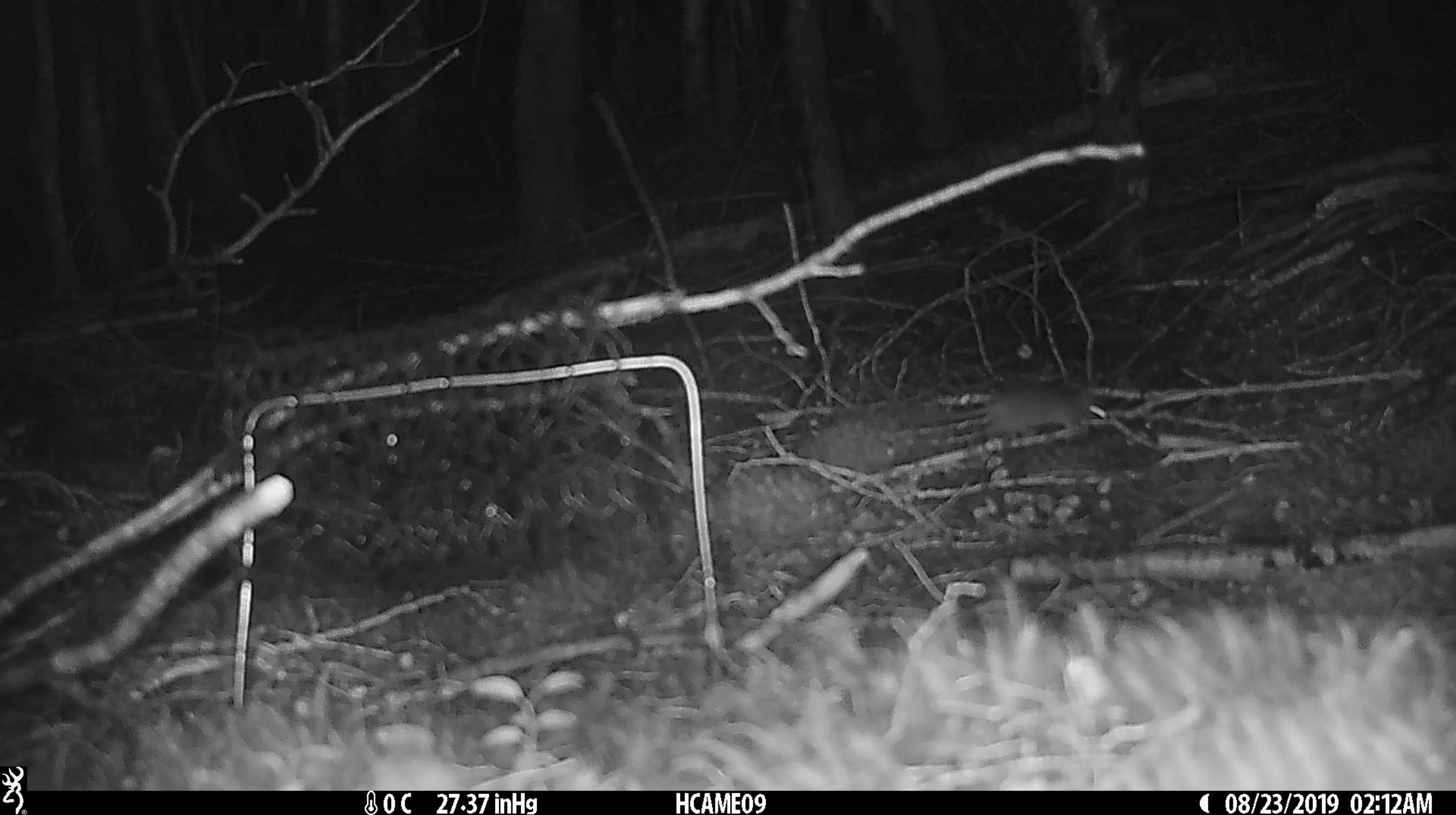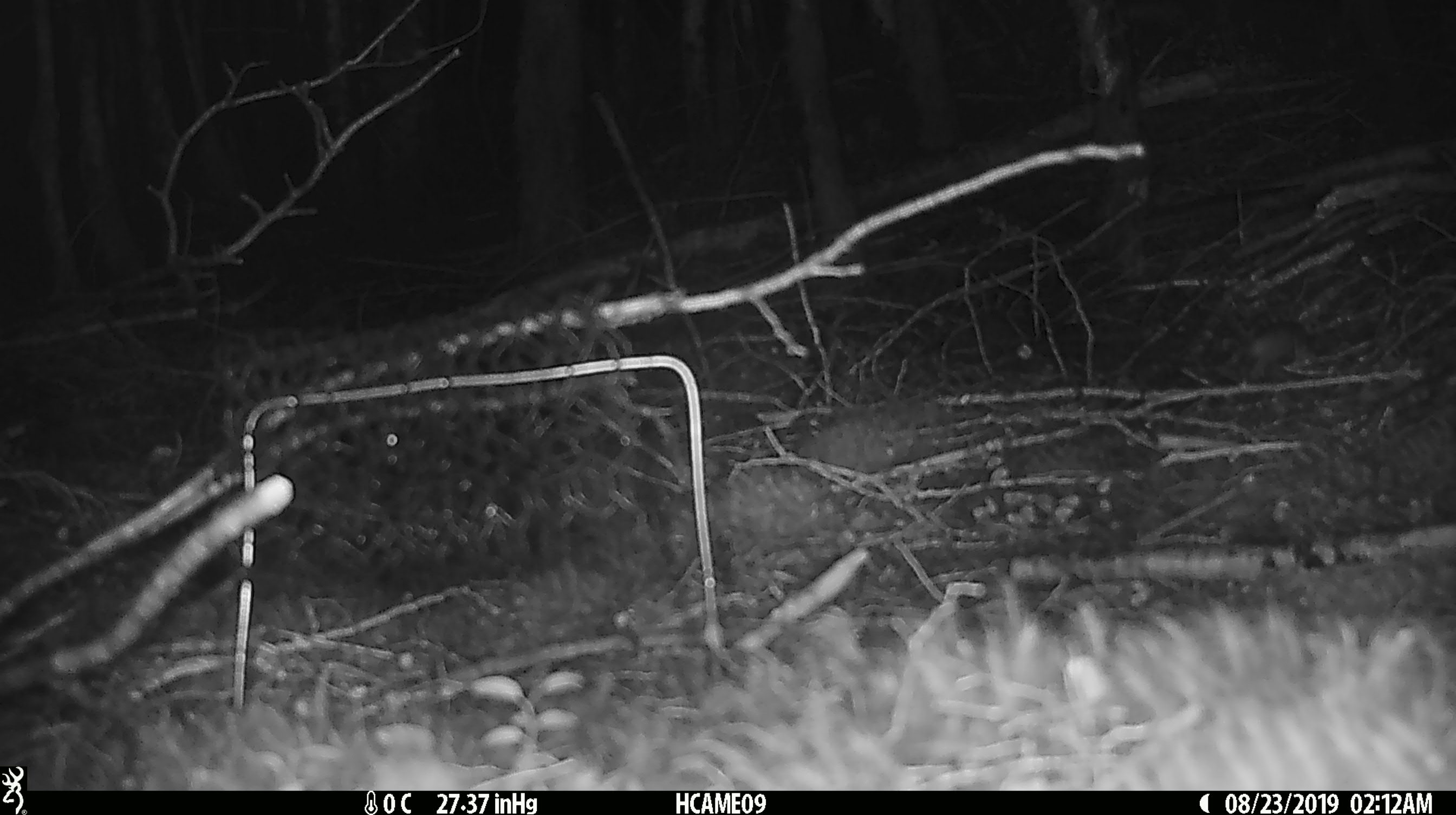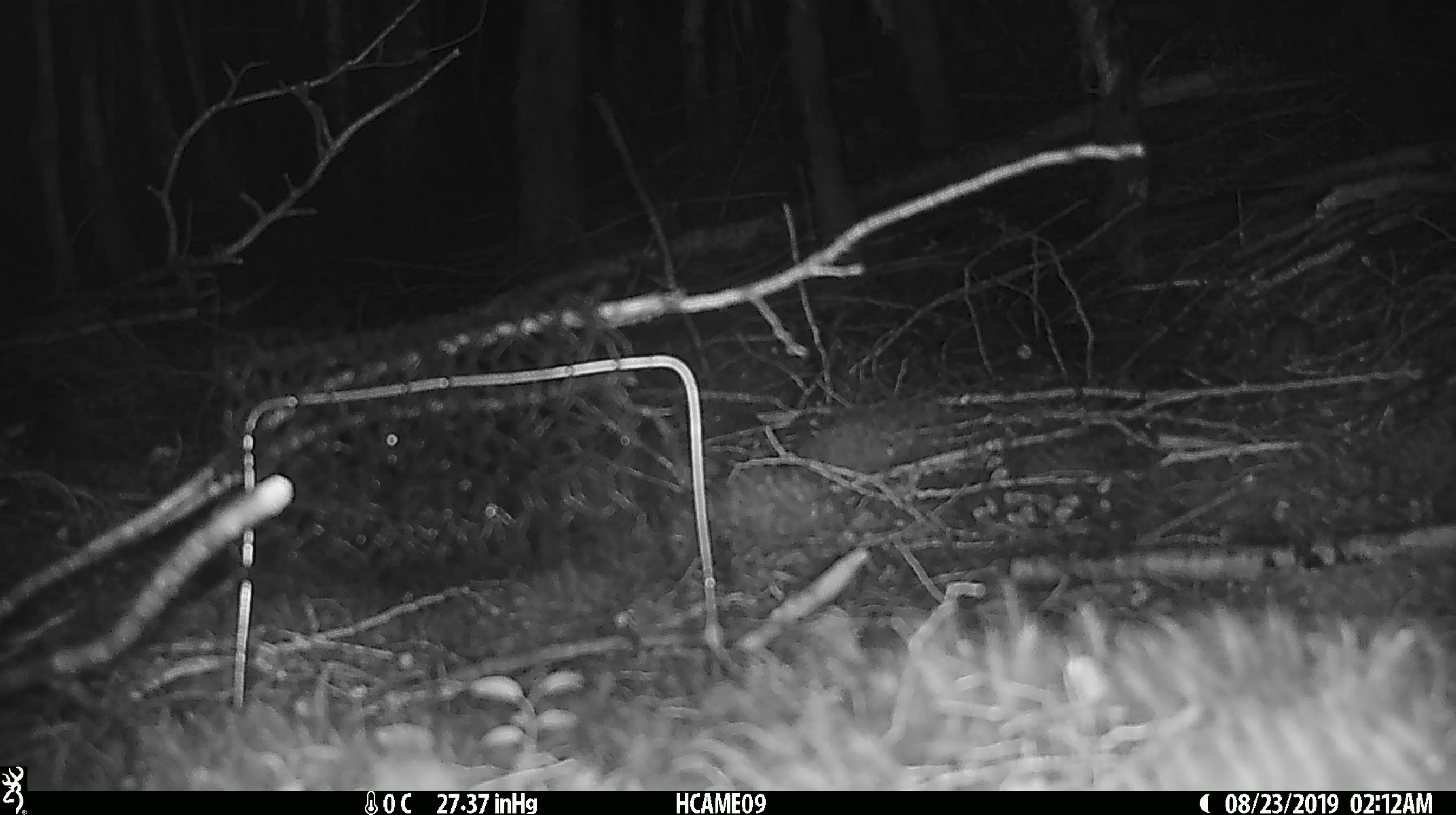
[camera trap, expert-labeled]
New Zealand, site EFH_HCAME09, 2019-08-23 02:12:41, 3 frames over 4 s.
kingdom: Animalia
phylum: Chordata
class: Mammalia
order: Rodentia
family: Muridae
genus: Mus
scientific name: Mus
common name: mouse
Mouse (Mus).